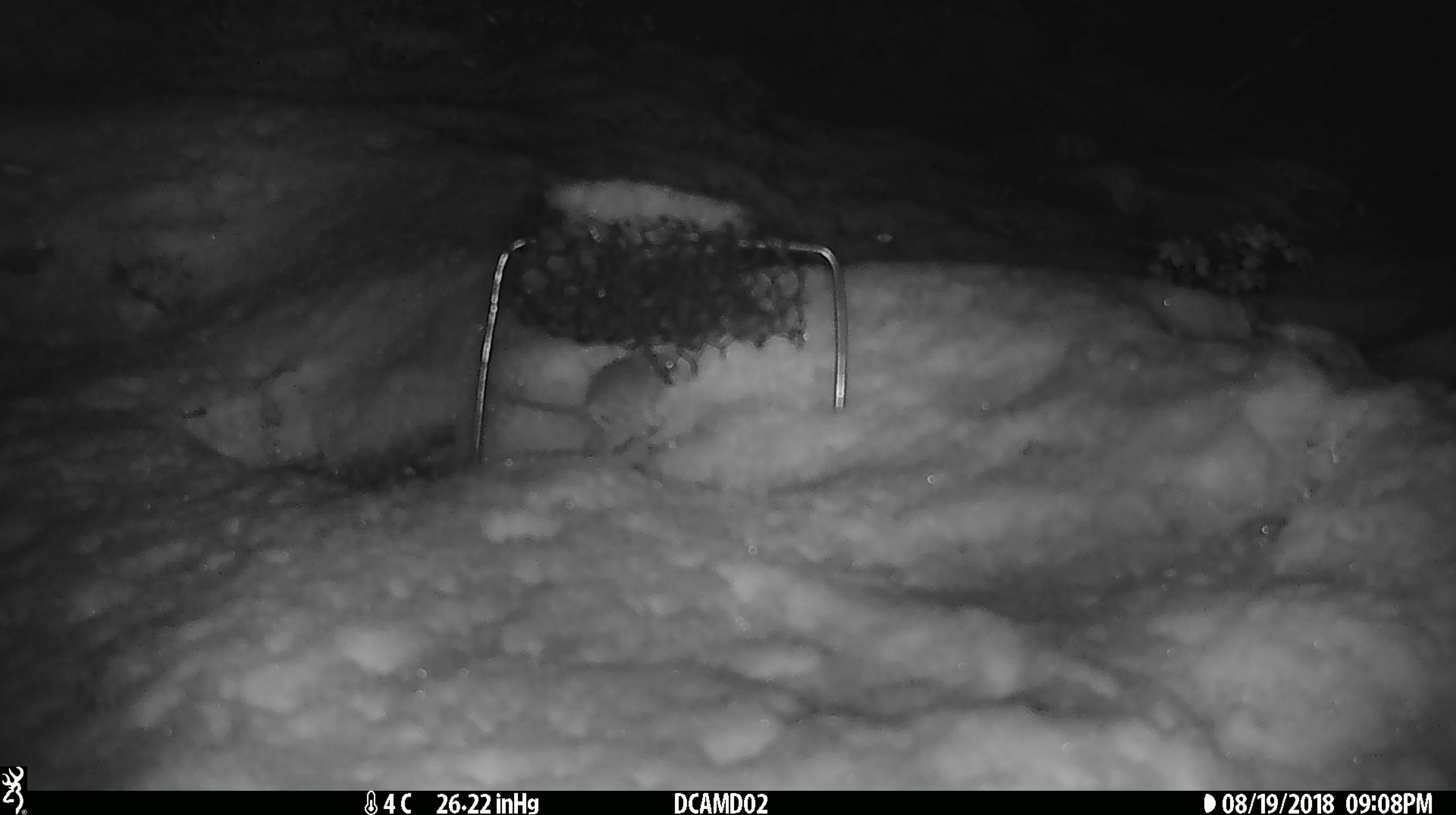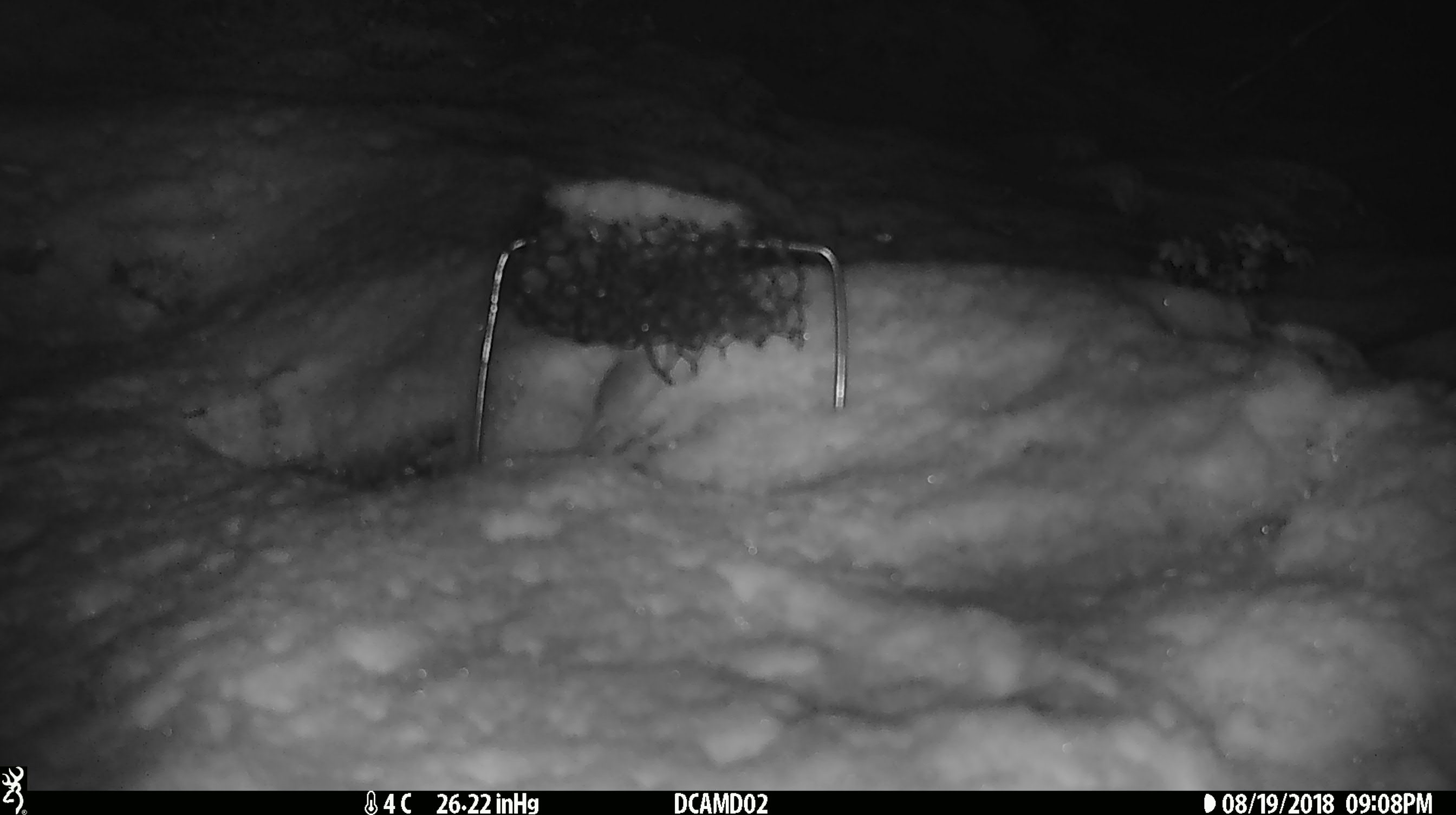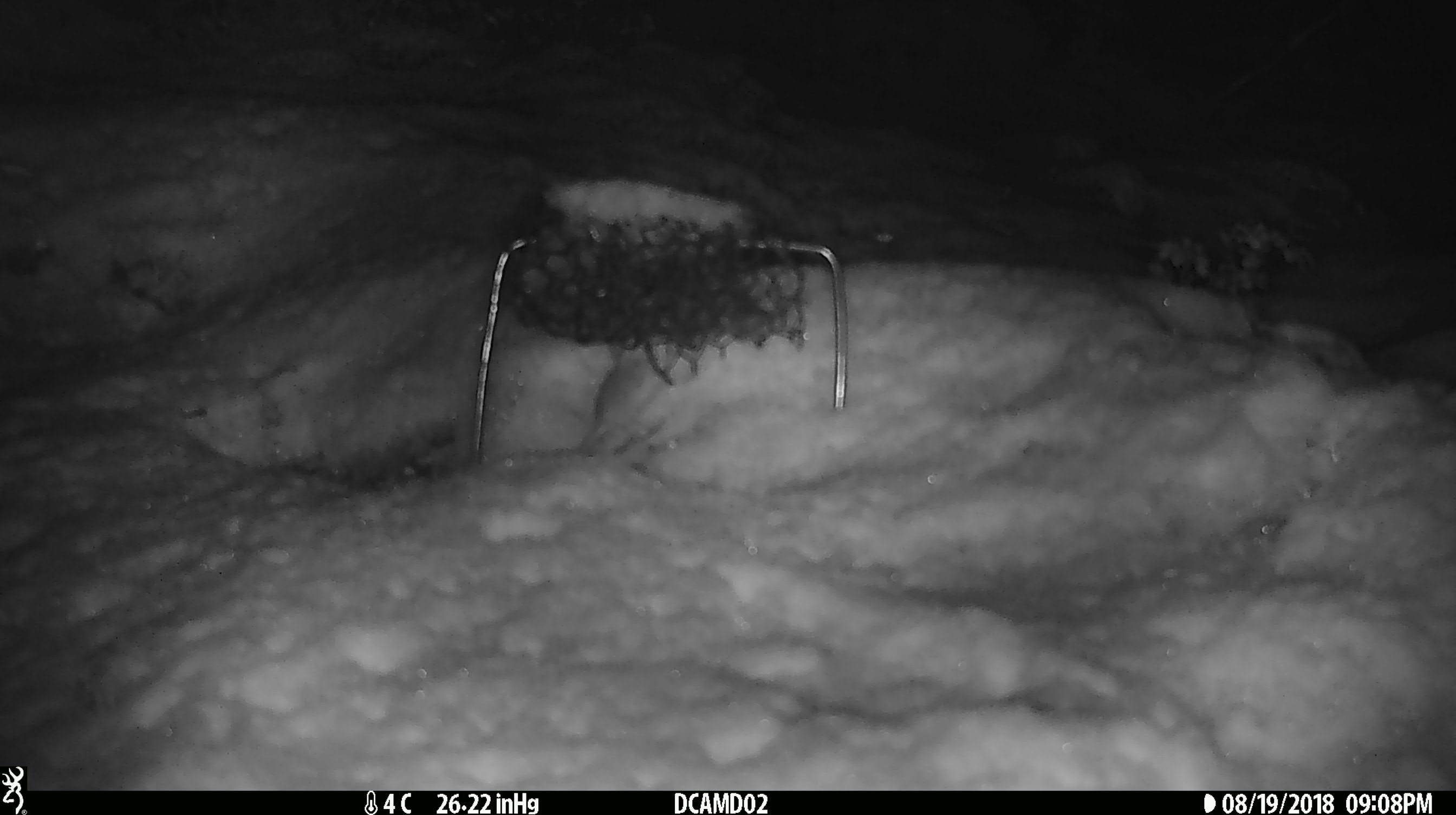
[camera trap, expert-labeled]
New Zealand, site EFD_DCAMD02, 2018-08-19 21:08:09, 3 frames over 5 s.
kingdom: Animalia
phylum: Chordata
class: Mammalia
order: Rodentia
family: Muridae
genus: Mus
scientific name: Mus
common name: mouse